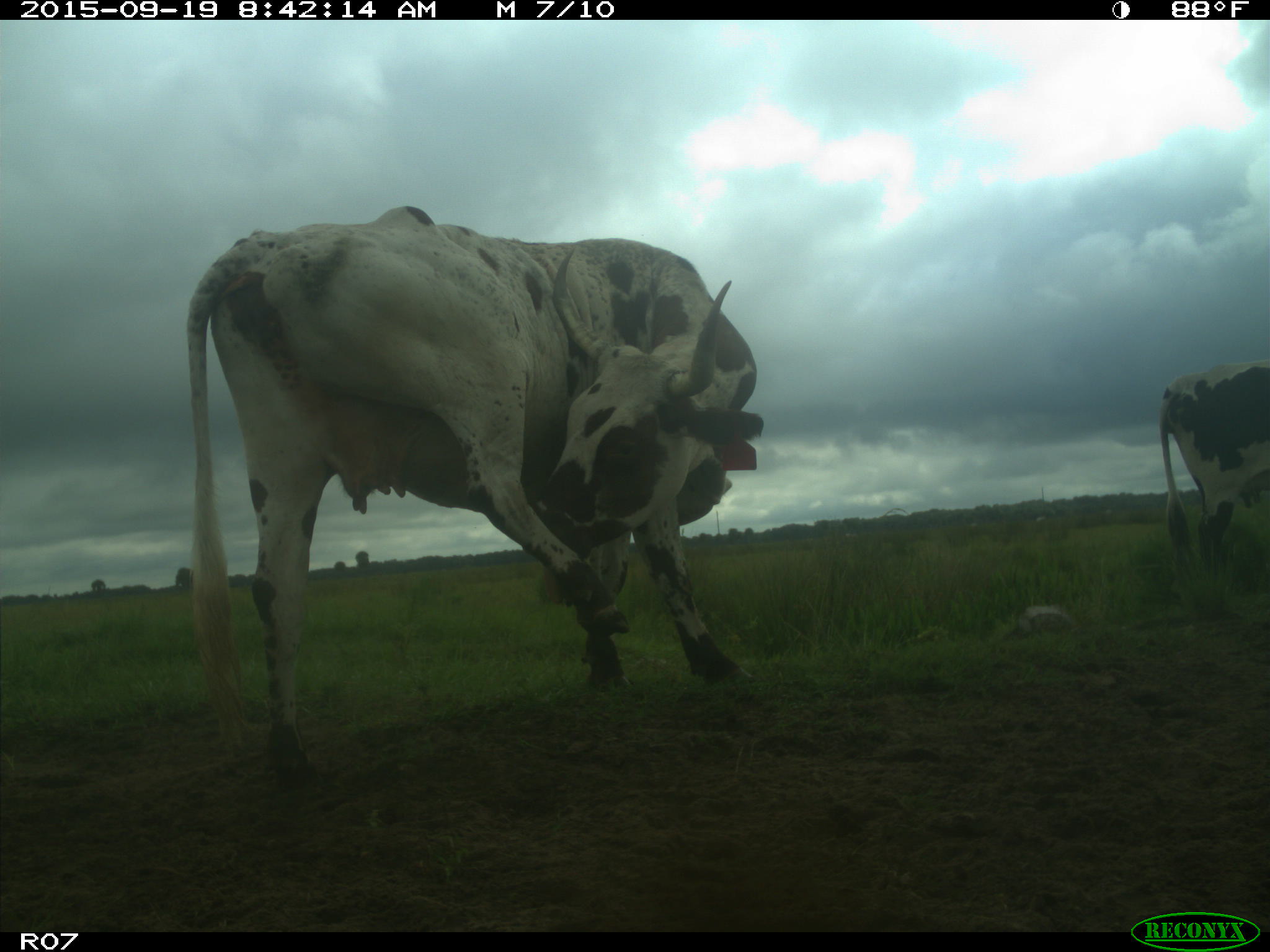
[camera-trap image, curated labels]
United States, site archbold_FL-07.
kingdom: Animalia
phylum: Chordata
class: Mammalia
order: Artiodactyla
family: Bovidae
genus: Bos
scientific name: Bos taurus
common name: domestic cow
Bos taurus (domestic cow).